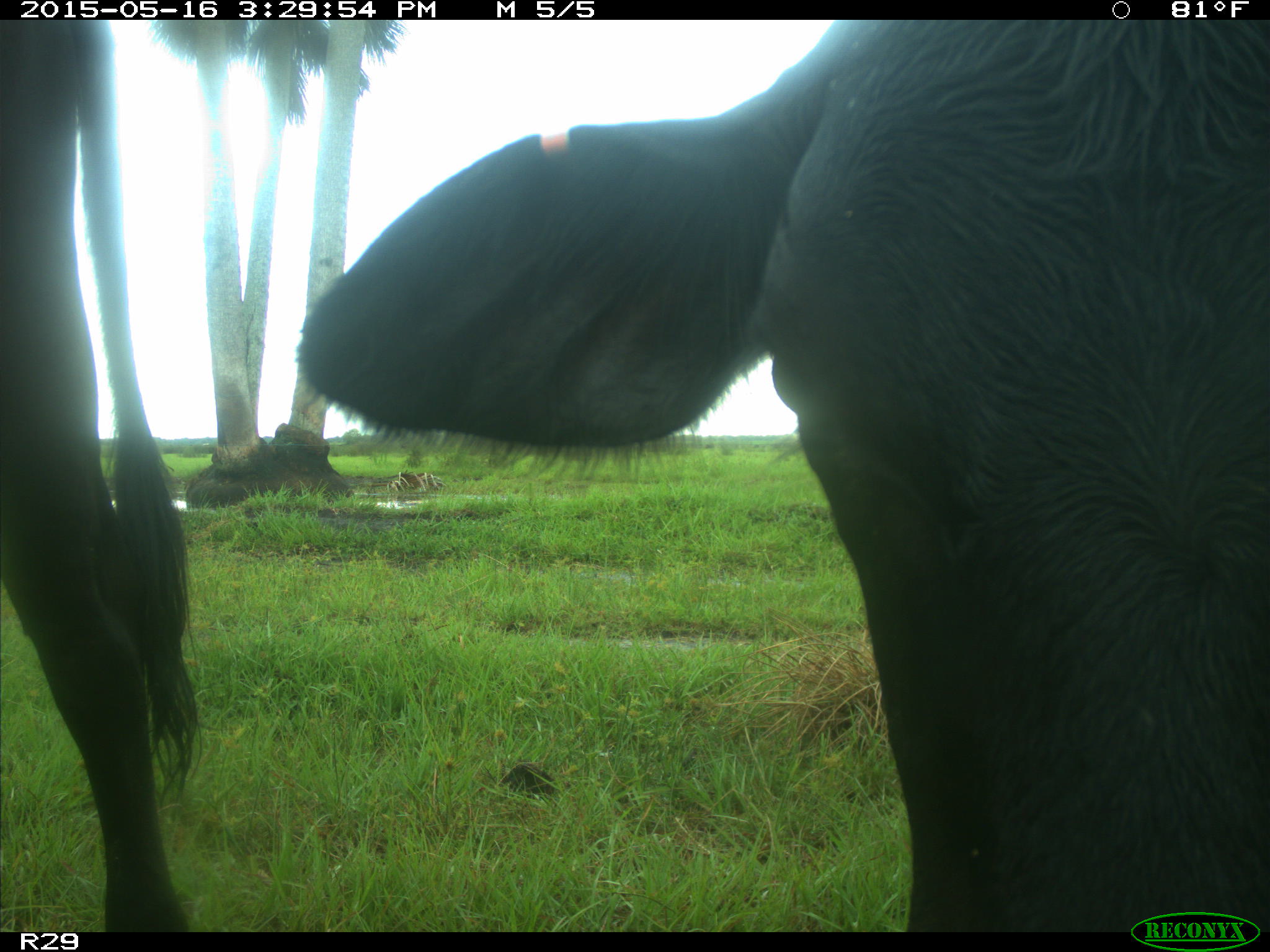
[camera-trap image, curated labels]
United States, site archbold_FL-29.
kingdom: Animalia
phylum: Chordata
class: Mammalia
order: Artiodactyla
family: Bovidae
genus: Bos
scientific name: Bos taurus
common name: domestic cow